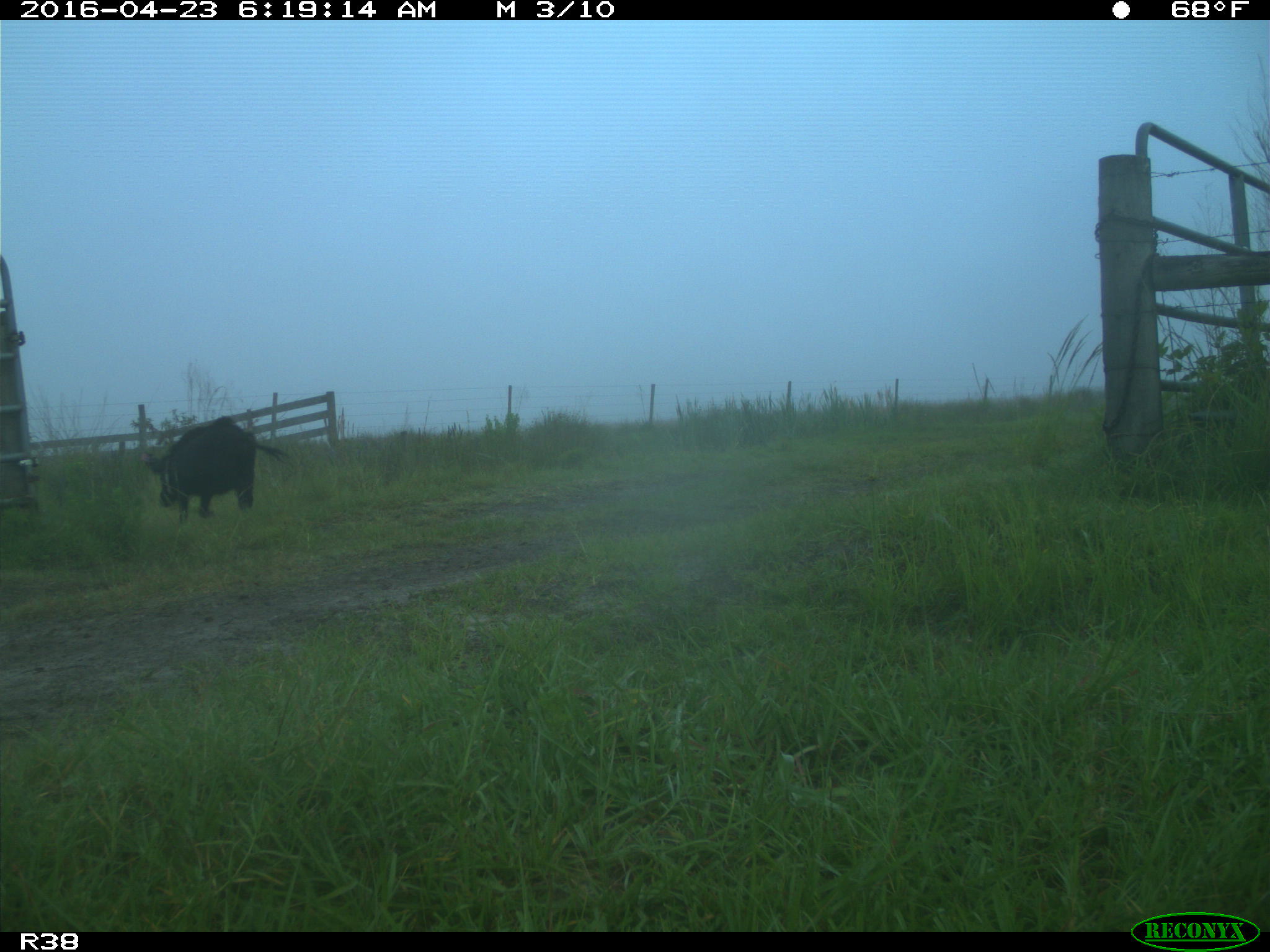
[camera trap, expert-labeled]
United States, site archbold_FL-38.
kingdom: Animalia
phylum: Chordata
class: Mammalia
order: Artiodactyla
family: Suidae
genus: Sus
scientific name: Sus scrofa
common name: wild boar